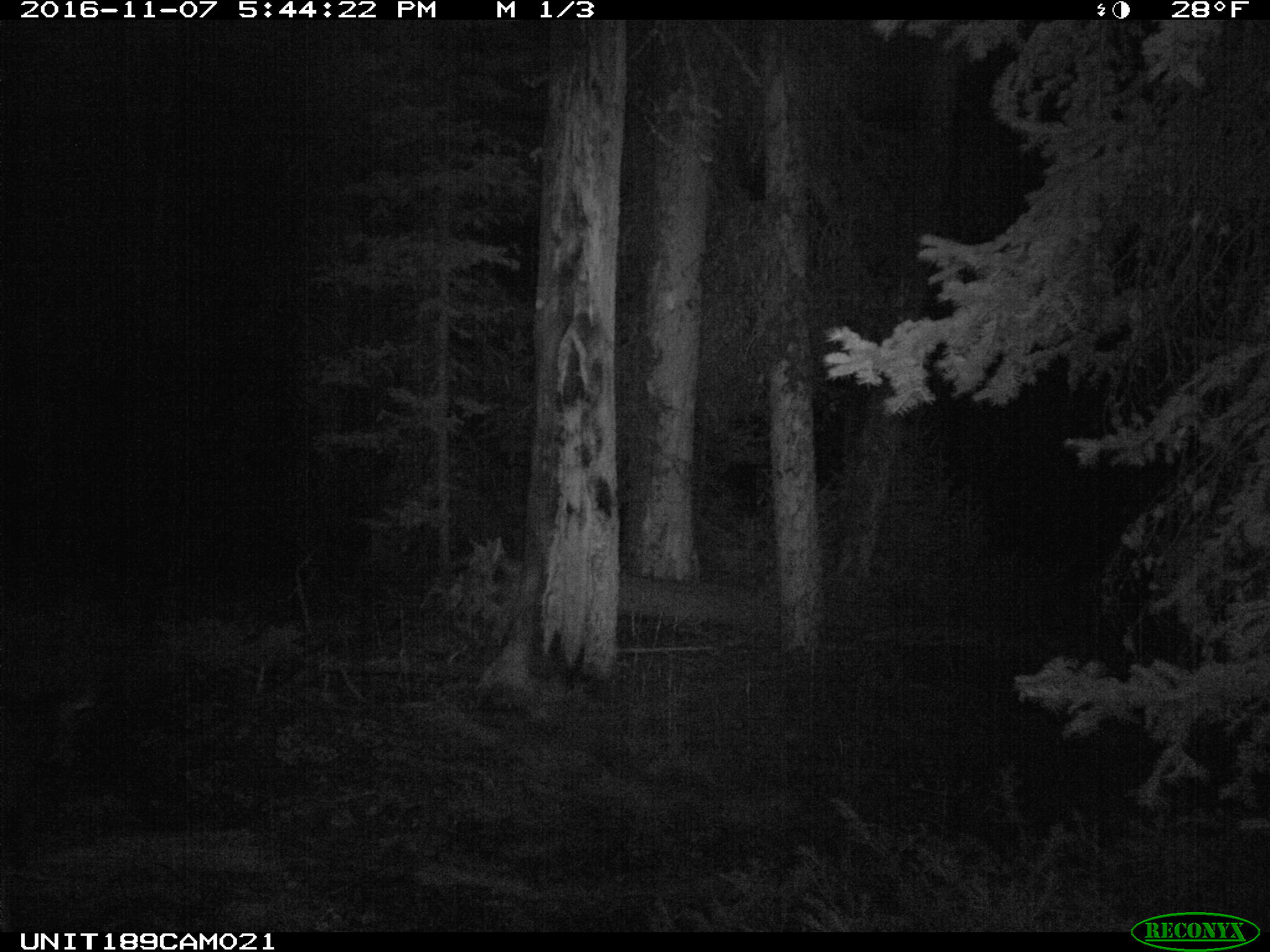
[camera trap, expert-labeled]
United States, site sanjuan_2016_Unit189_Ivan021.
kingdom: Animalia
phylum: Chordata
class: Mammalia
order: Artiodactyla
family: Cervidae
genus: Odocoileus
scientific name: Odocoileus hemionus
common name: mule deer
Odocoileus hemionus (mule deer).